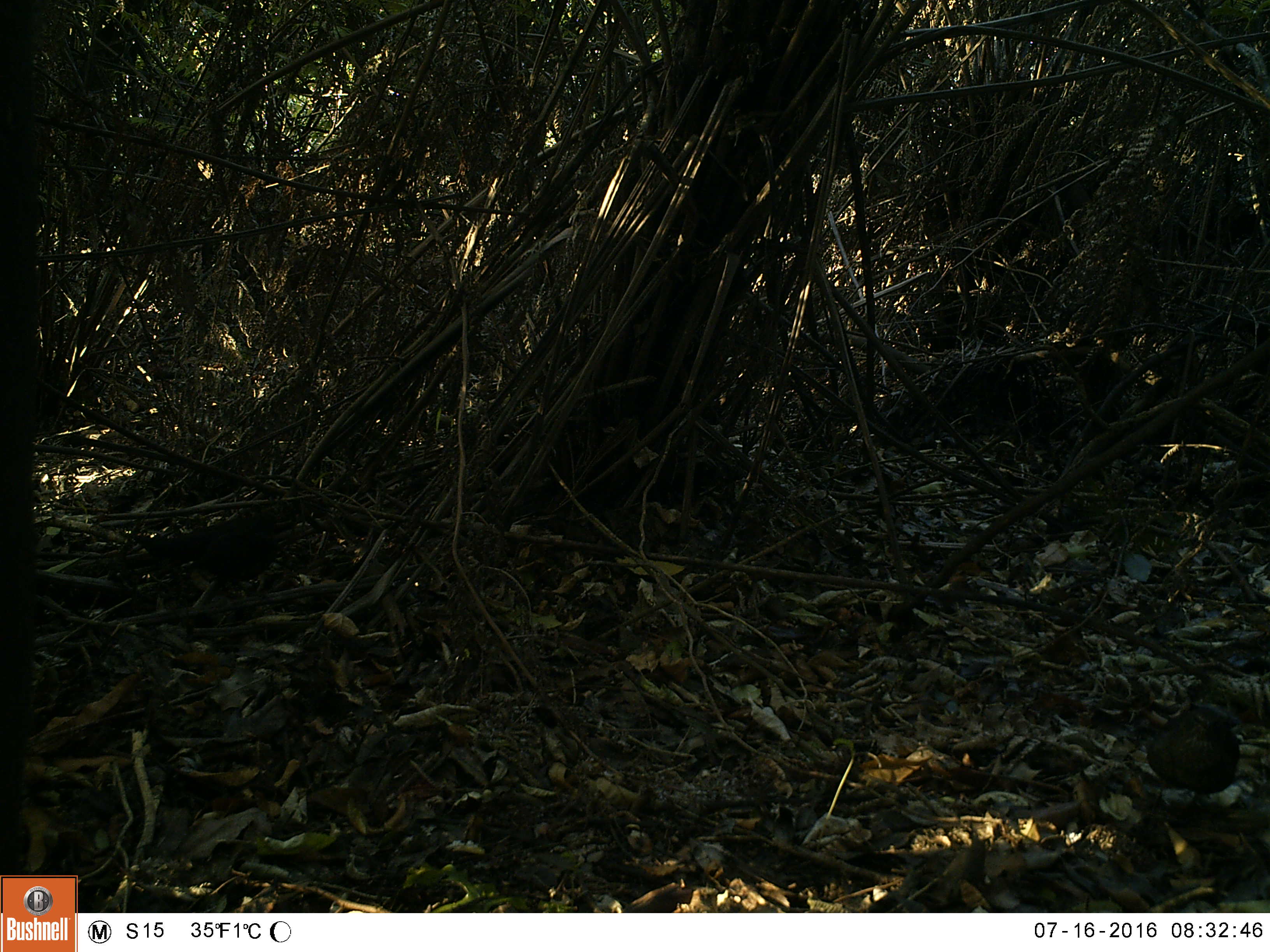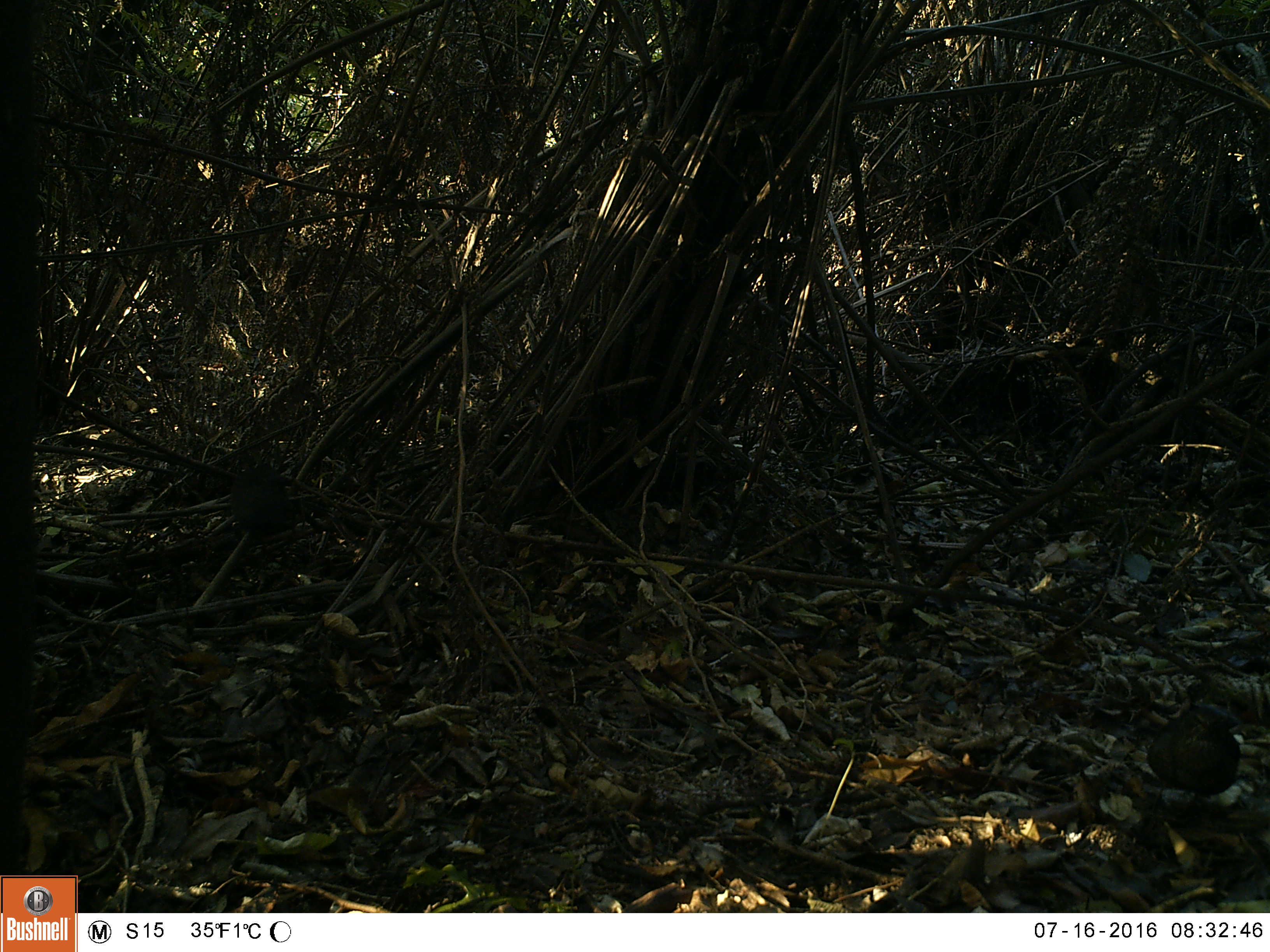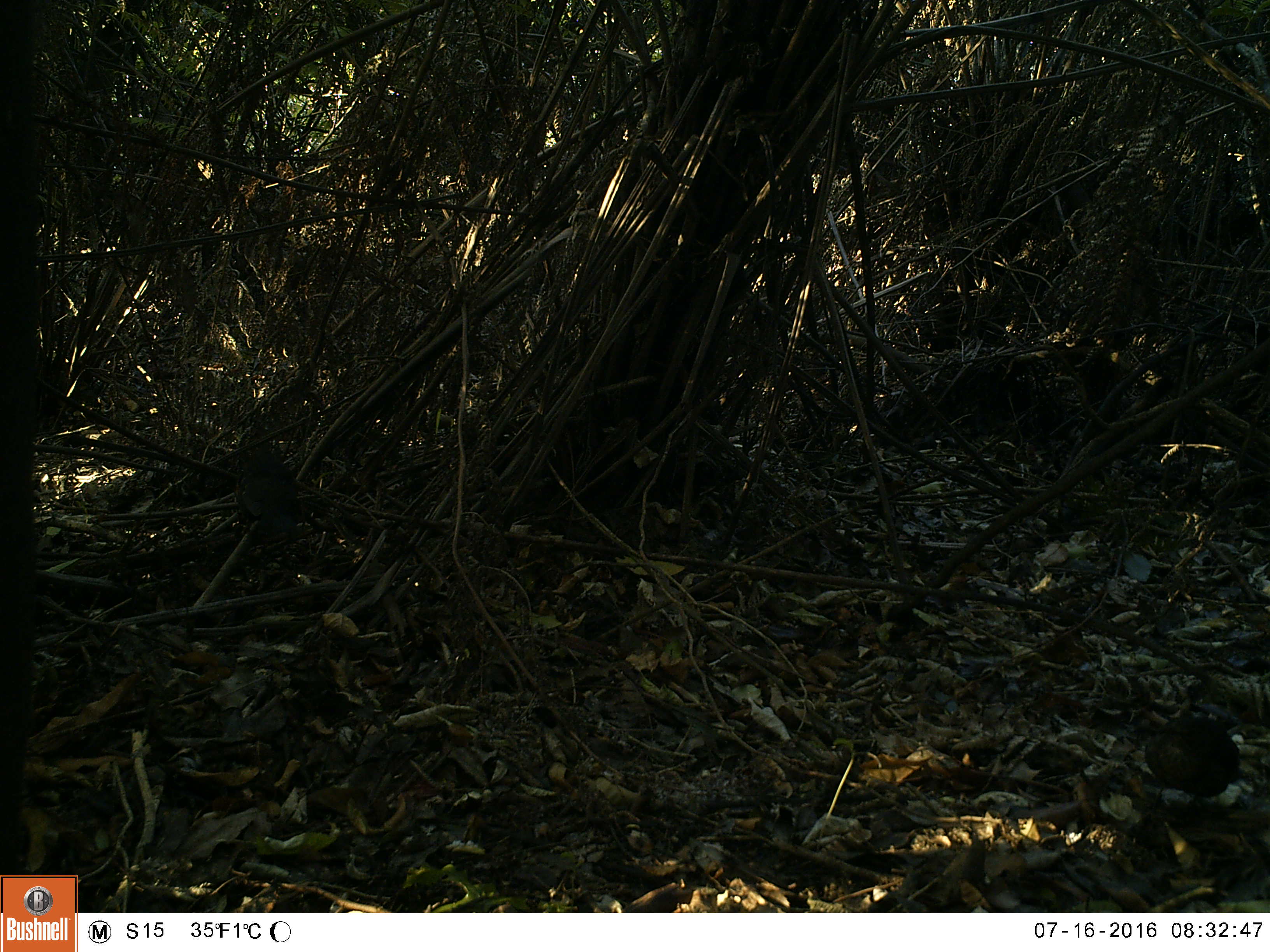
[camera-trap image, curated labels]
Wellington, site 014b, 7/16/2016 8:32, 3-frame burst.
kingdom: Animalia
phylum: Chordata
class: Aves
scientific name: Aves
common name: bird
Bird (Aves).